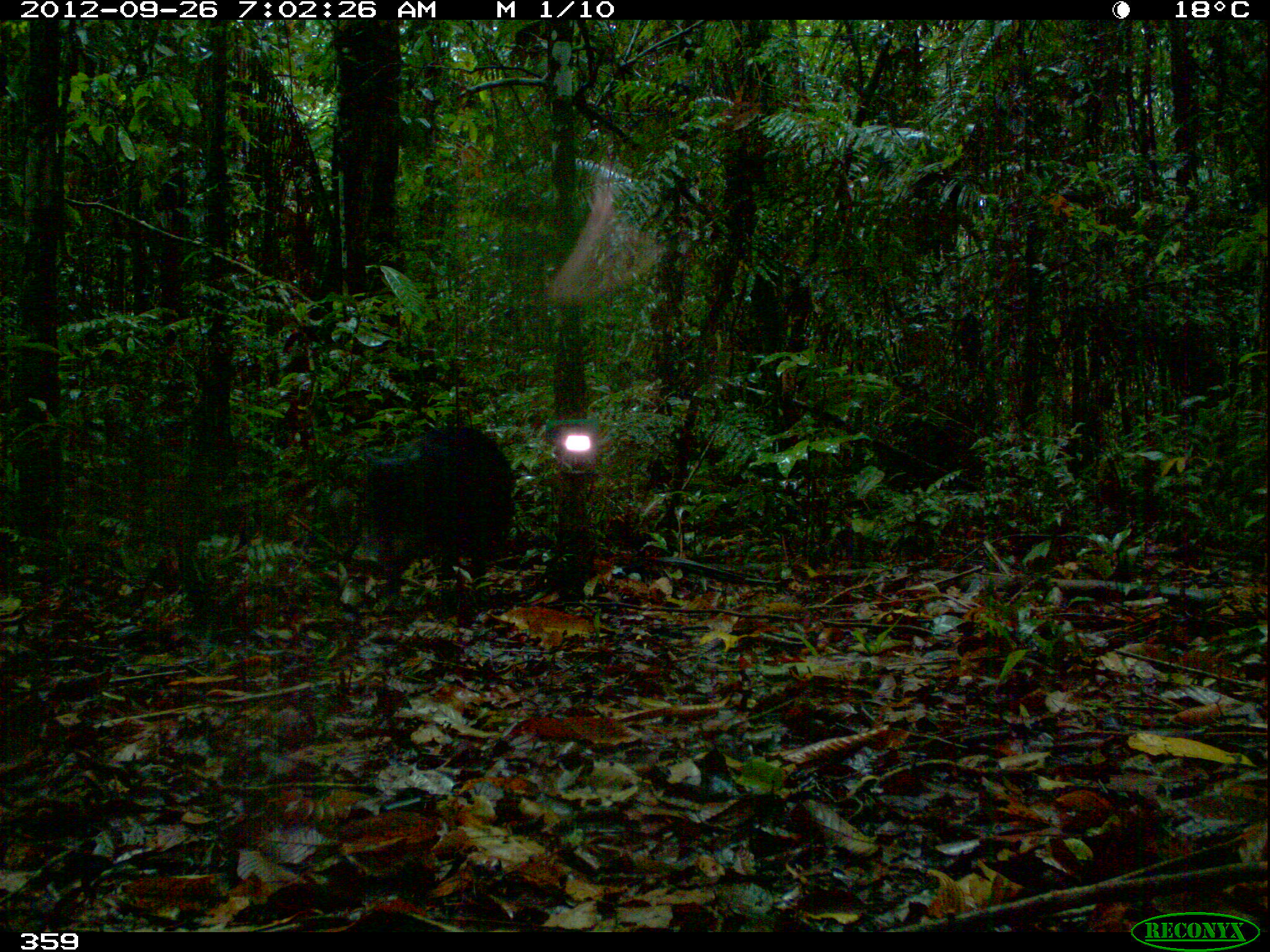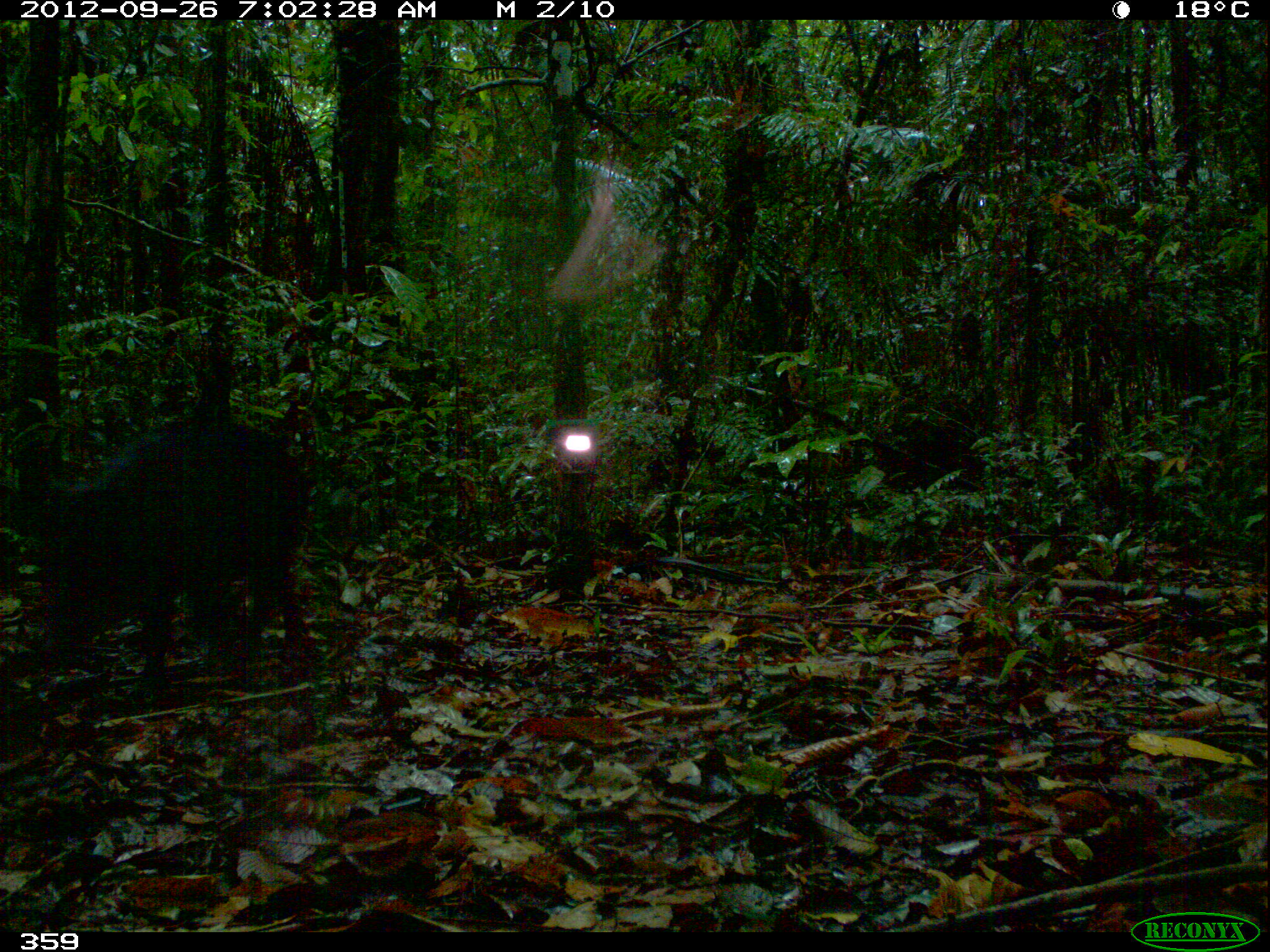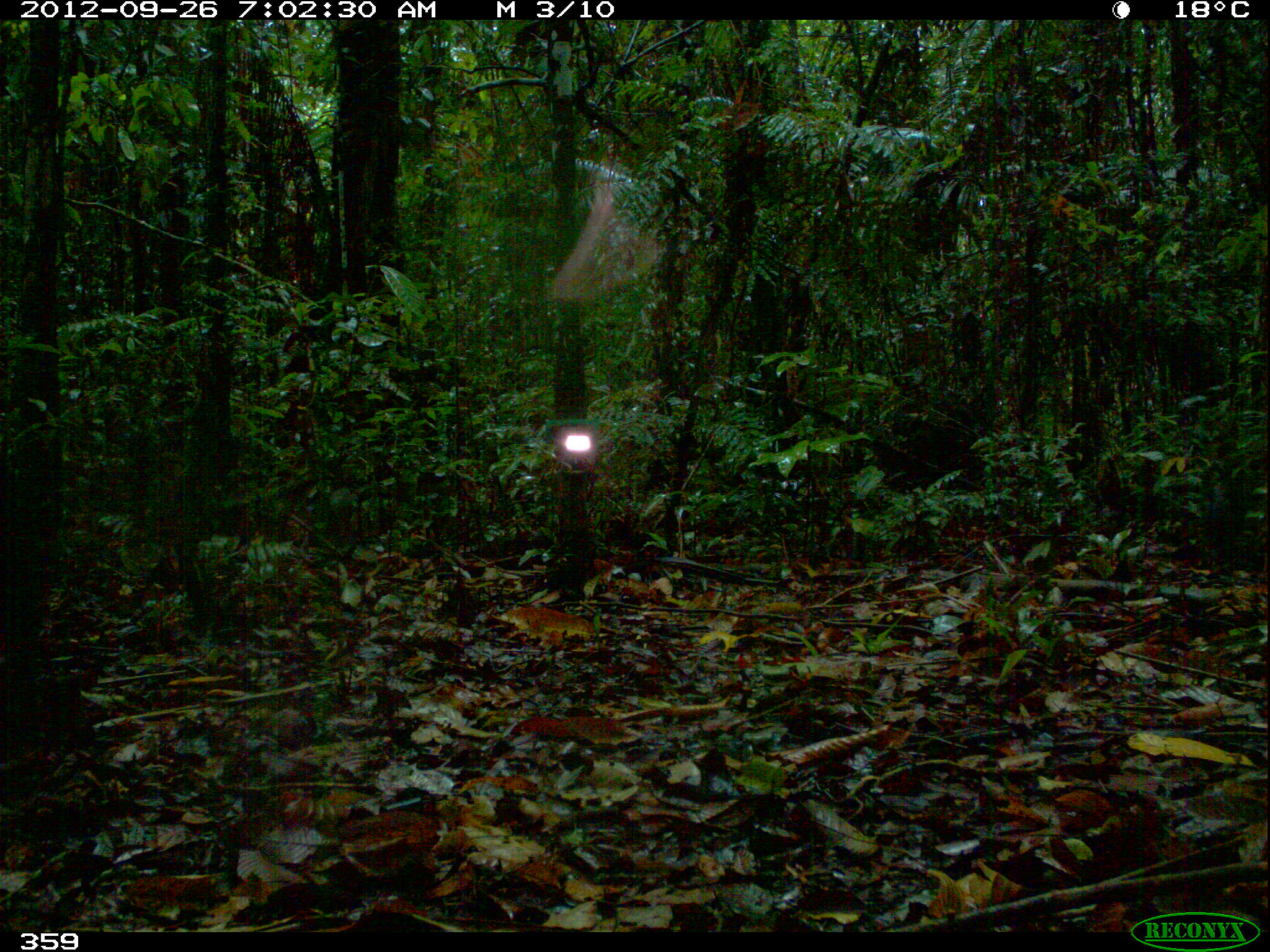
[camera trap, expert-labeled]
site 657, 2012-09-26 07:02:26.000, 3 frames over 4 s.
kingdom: Animalia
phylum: Chordata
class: Mammalia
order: Artiodactyla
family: Tayassuidae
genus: Tayassu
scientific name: Tayassu pecari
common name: white-lipped peccary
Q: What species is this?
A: Tayassu pecari (white-lipped peccary).